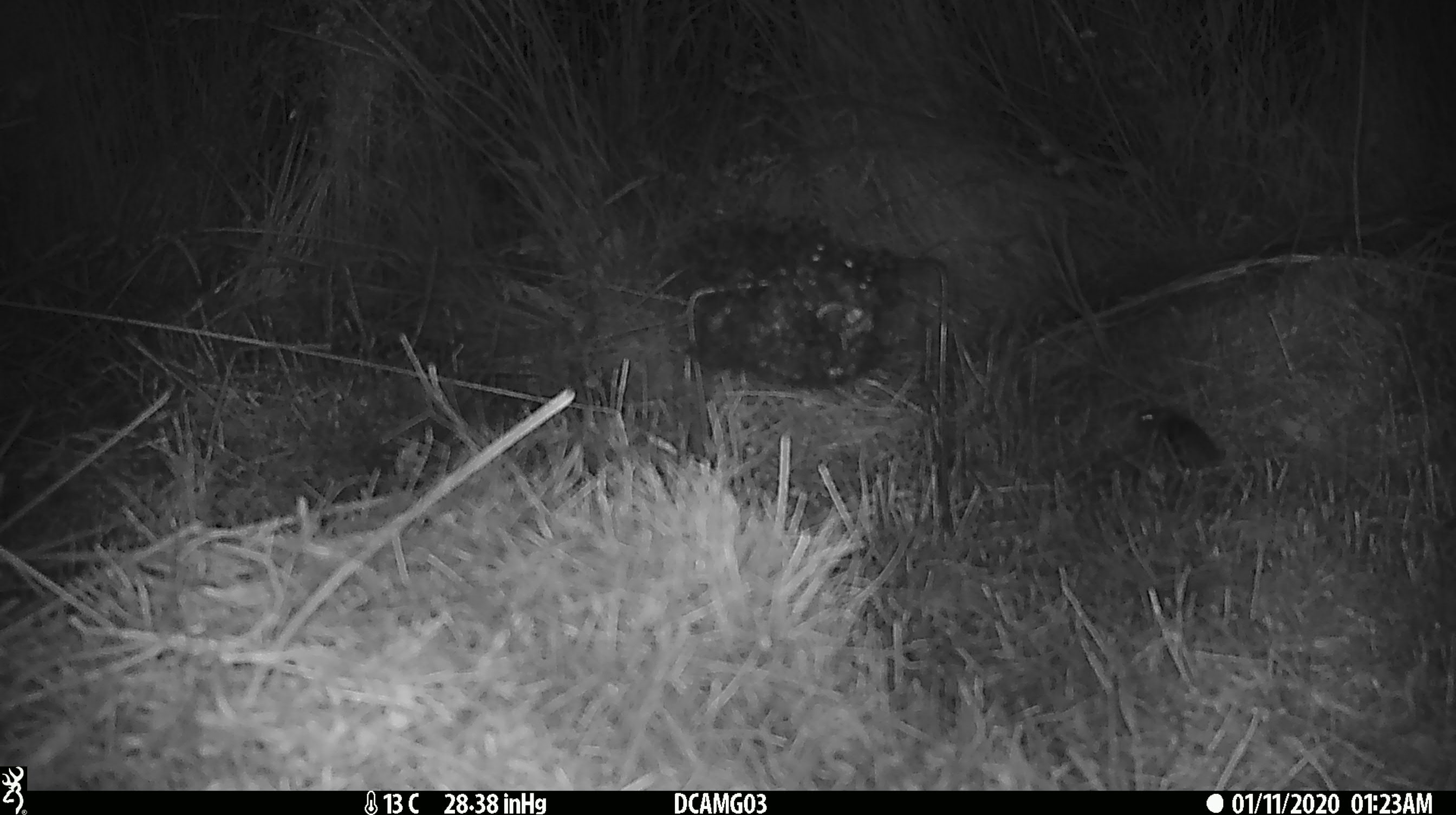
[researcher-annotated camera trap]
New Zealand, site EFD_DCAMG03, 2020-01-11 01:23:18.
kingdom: Animalia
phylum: Chordata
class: Mammalia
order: Rodentia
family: Muridae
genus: Mus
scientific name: Mus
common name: mouse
Mouse (Mus).